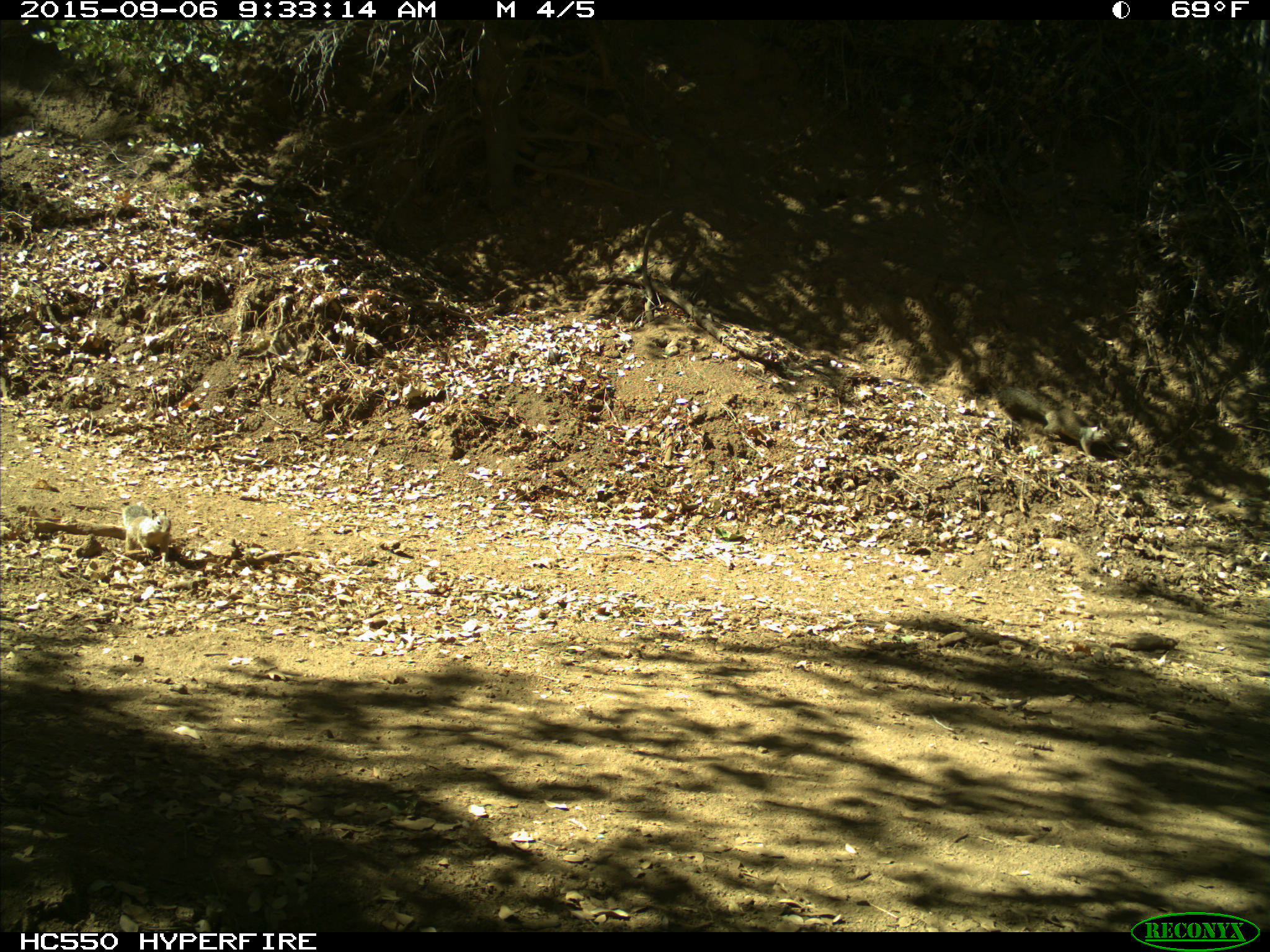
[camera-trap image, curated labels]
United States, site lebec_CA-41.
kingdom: Animalia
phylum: Chordata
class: Mammalia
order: Rodentia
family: Sciuridae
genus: Otospermophilus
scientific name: Otospermophilus beecheyi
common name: california ground squirrel